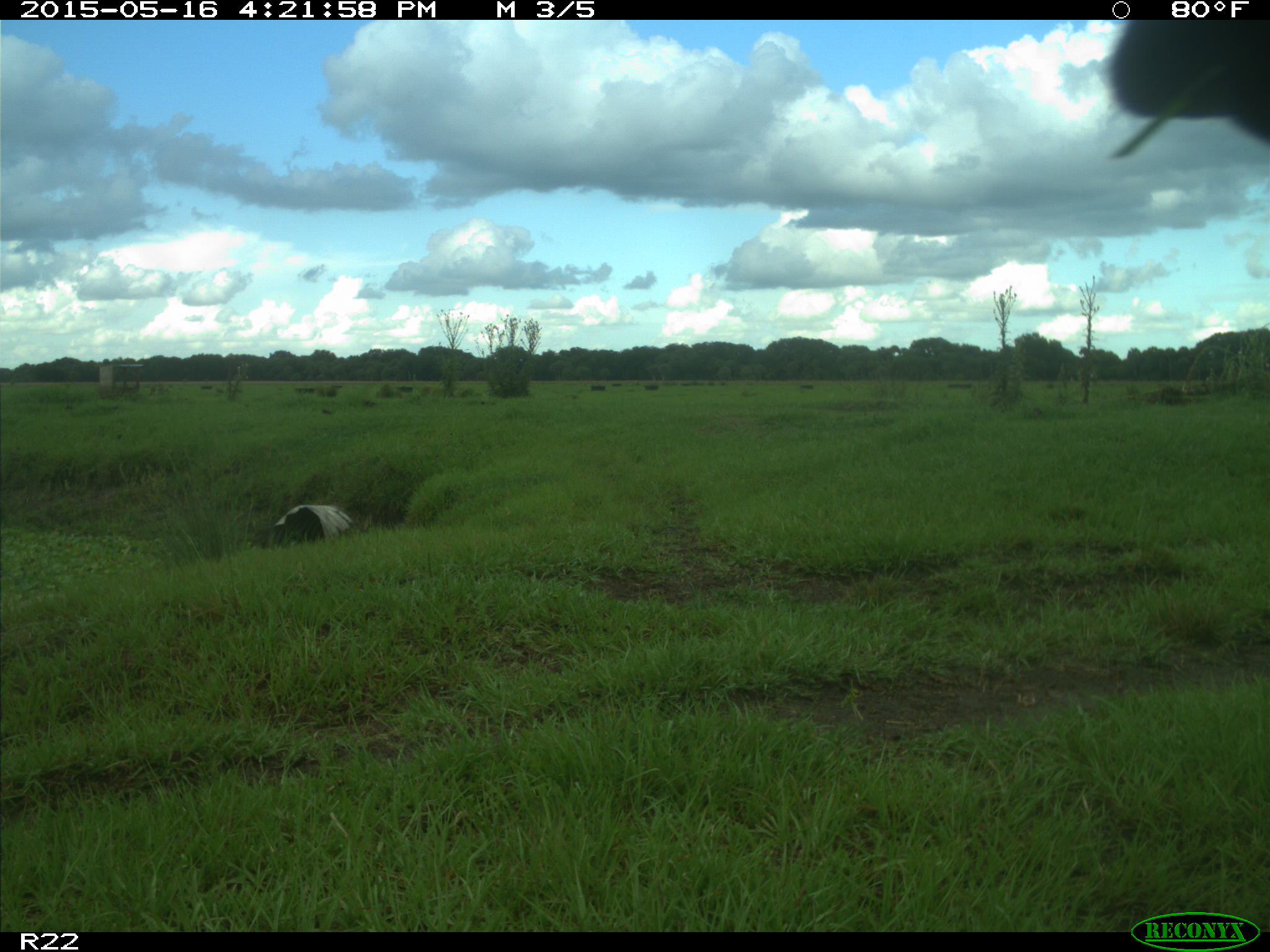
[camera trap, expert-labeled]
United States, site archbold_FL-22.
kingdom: Animalia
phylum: Chordata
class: Mammalia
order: Artiodactyla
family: Bovidae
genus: Bos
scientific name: Bos taurus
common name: domestic cow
Bos taurus (domestic cow).